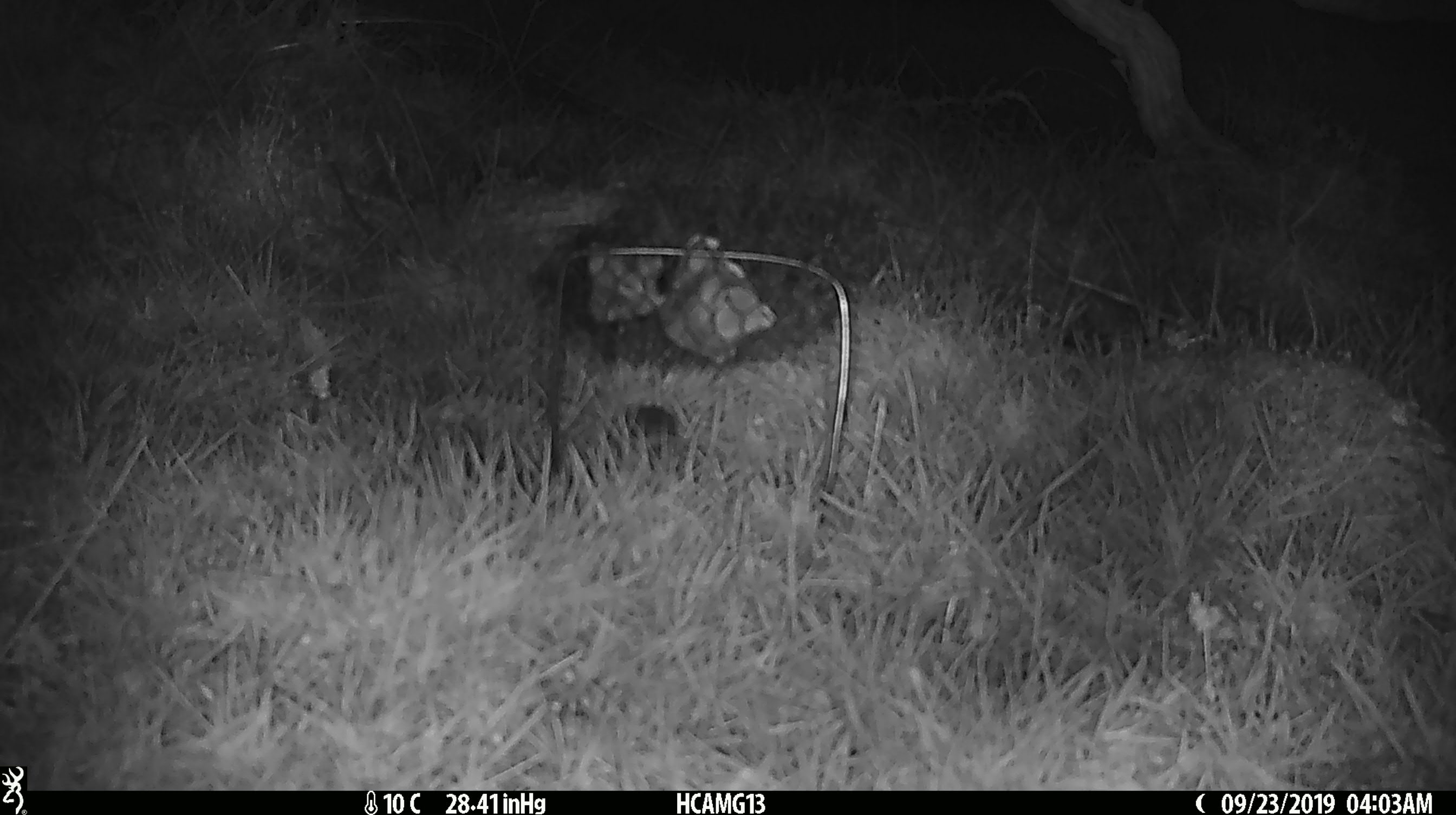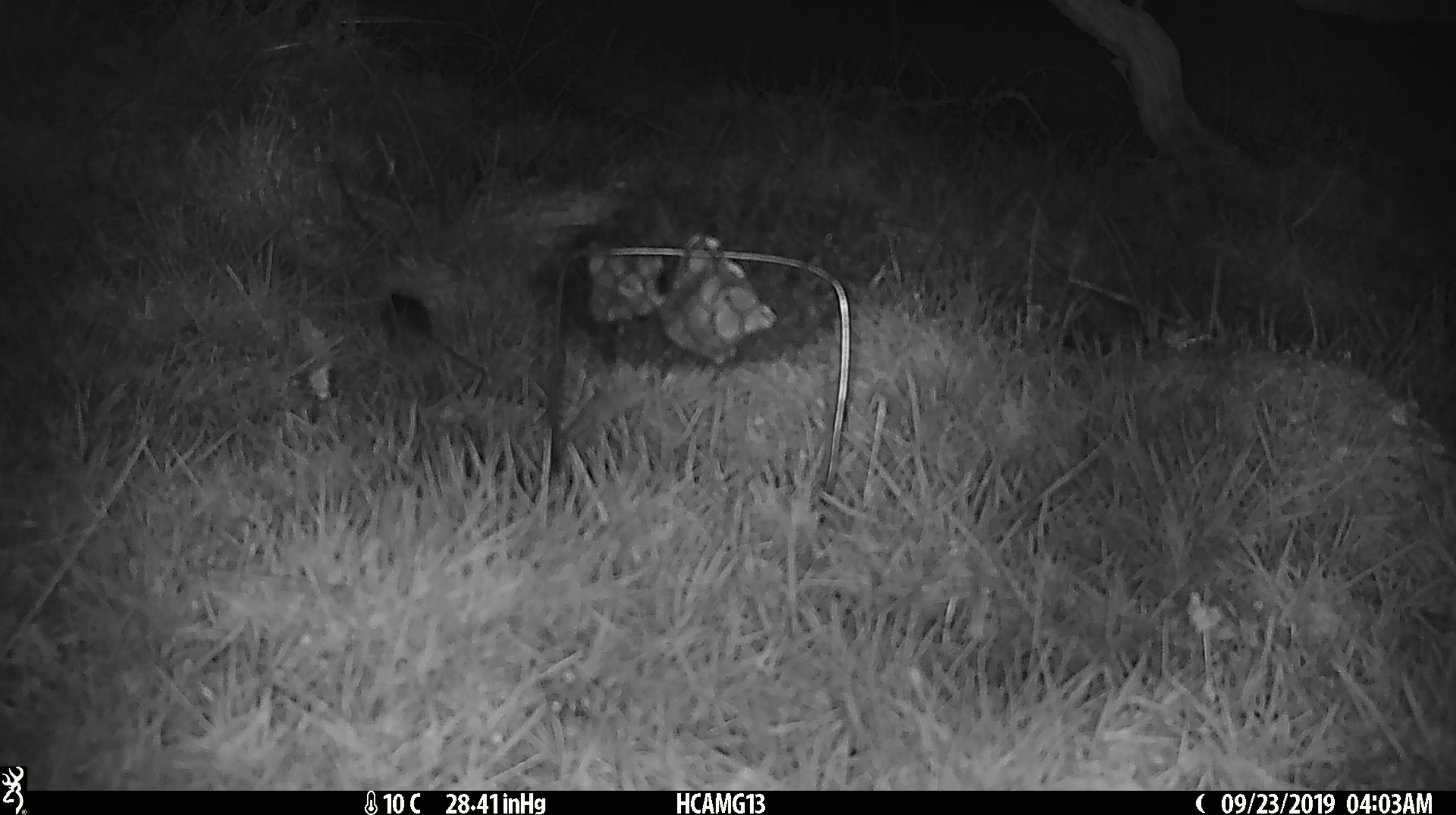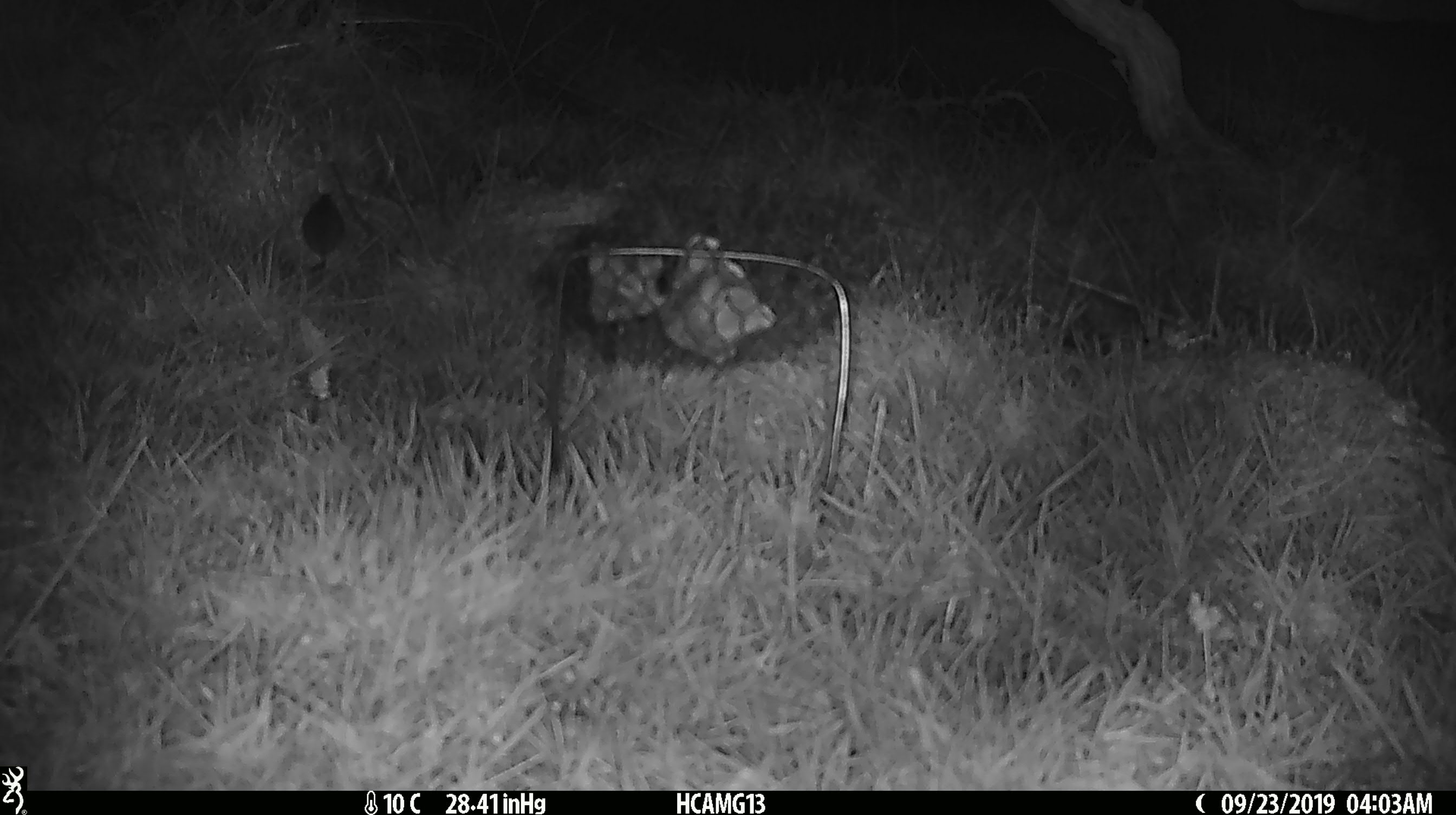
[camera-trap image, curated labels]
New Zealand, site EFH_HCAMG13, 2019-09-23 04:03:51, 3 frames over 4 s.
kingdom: Animalia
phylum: Chordata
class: Mammalia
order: Rodentia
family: Muridae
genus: Mus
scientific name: Mus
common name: mouse